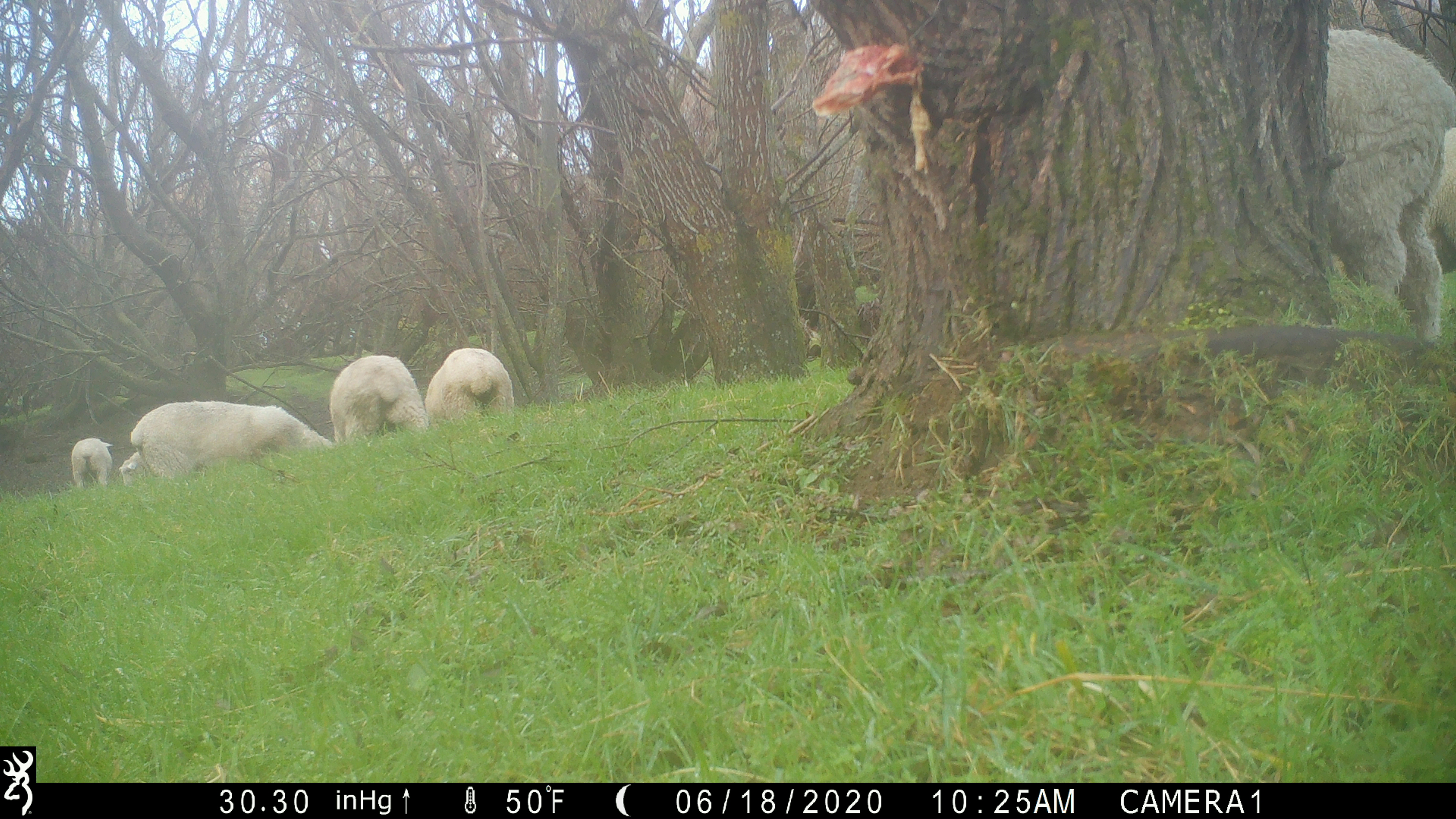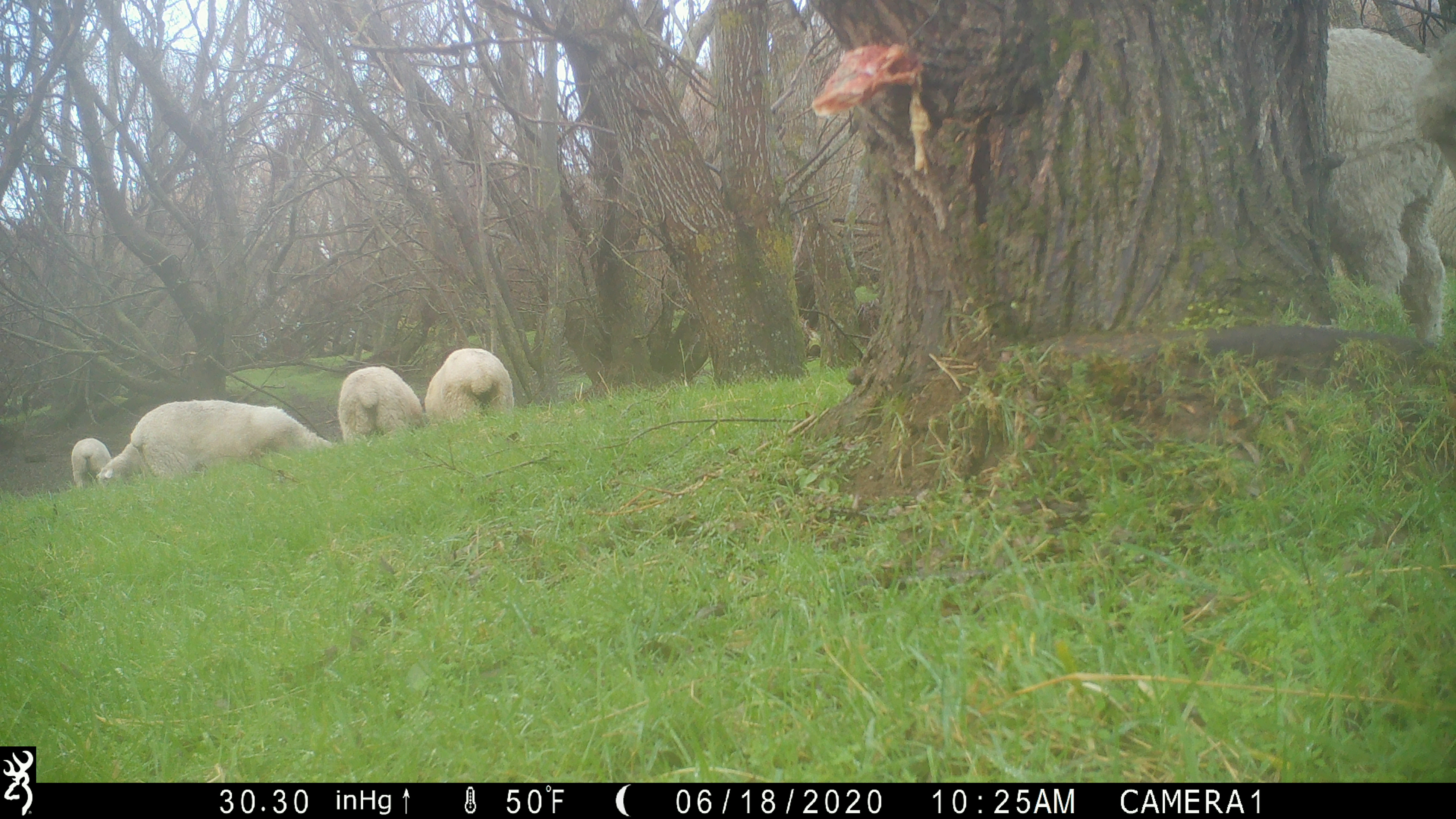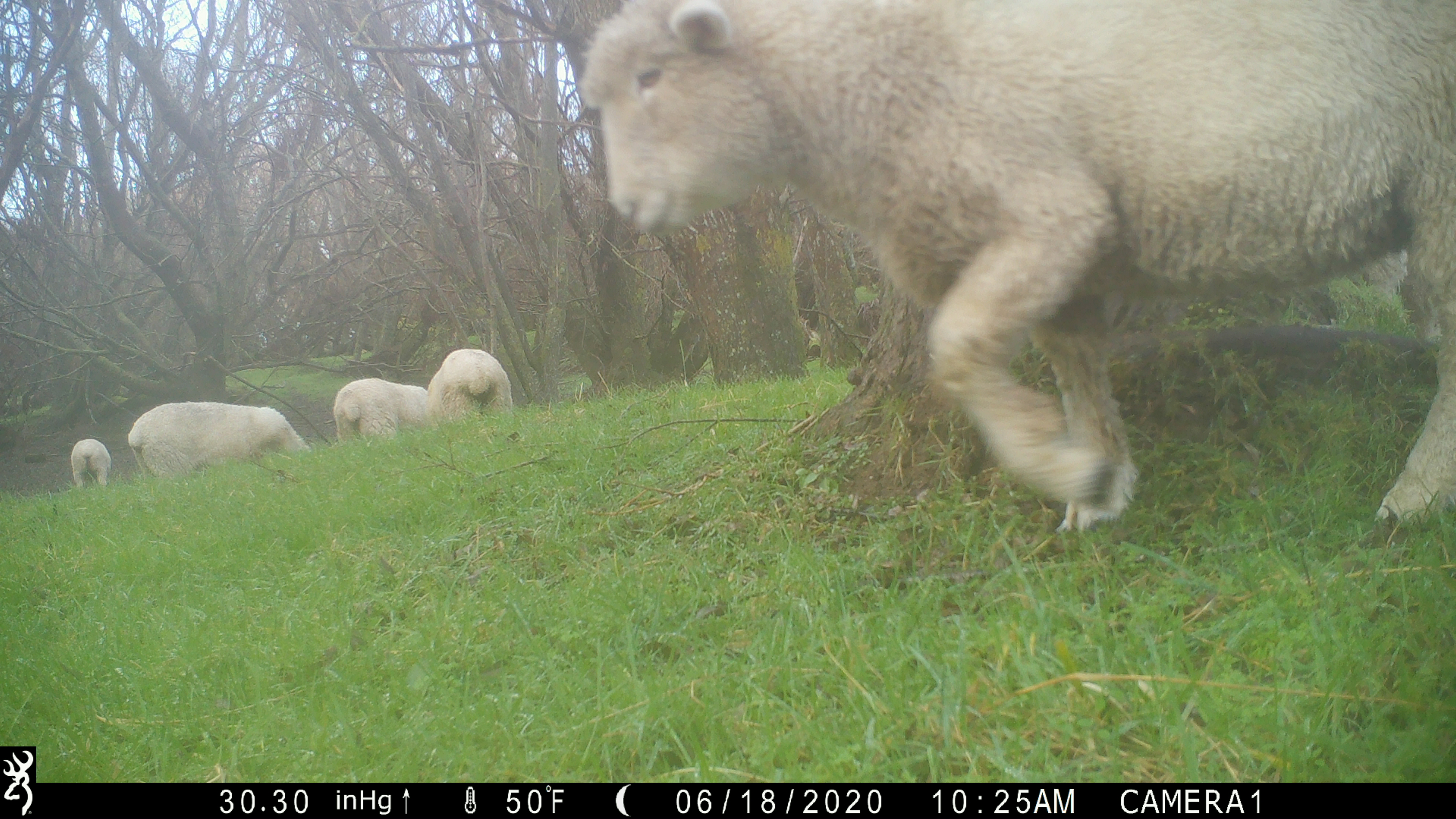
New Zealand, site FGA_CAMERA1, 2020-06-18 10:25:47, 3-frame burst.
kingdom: Animalia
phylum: Chordata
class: Mammalia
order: Artiodactyla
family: Bovidae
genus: Ovis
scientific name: Ovis aries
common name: domestic sheep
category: sheep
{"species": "sheep (domestic sheep) (Ovis aries)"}